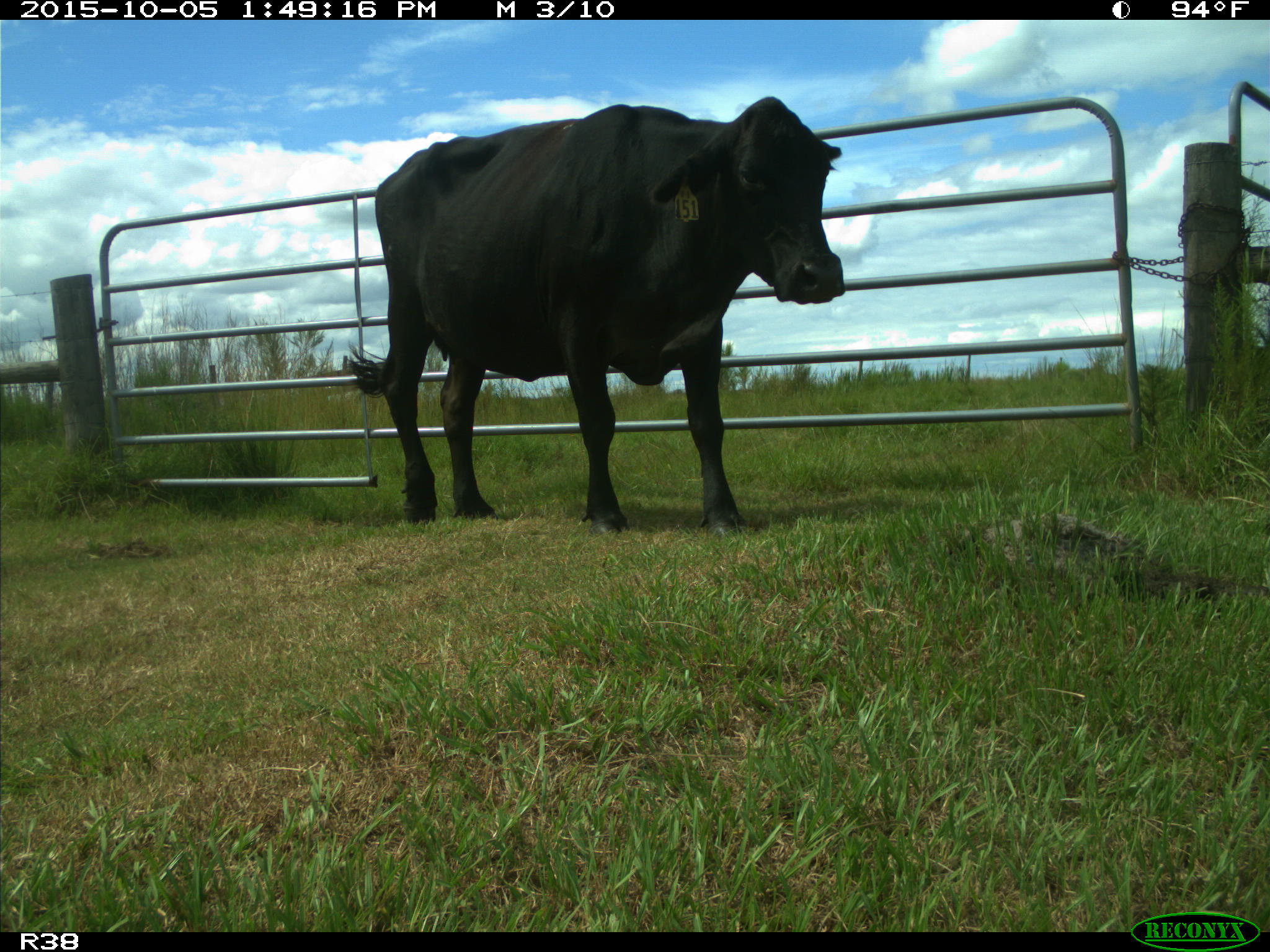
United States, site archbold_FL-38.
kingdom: Animalia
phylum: Chordata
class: Mammalia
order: Artiodactyla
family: Bovidae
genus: Bos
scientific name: Bos taurus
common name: domestic cow